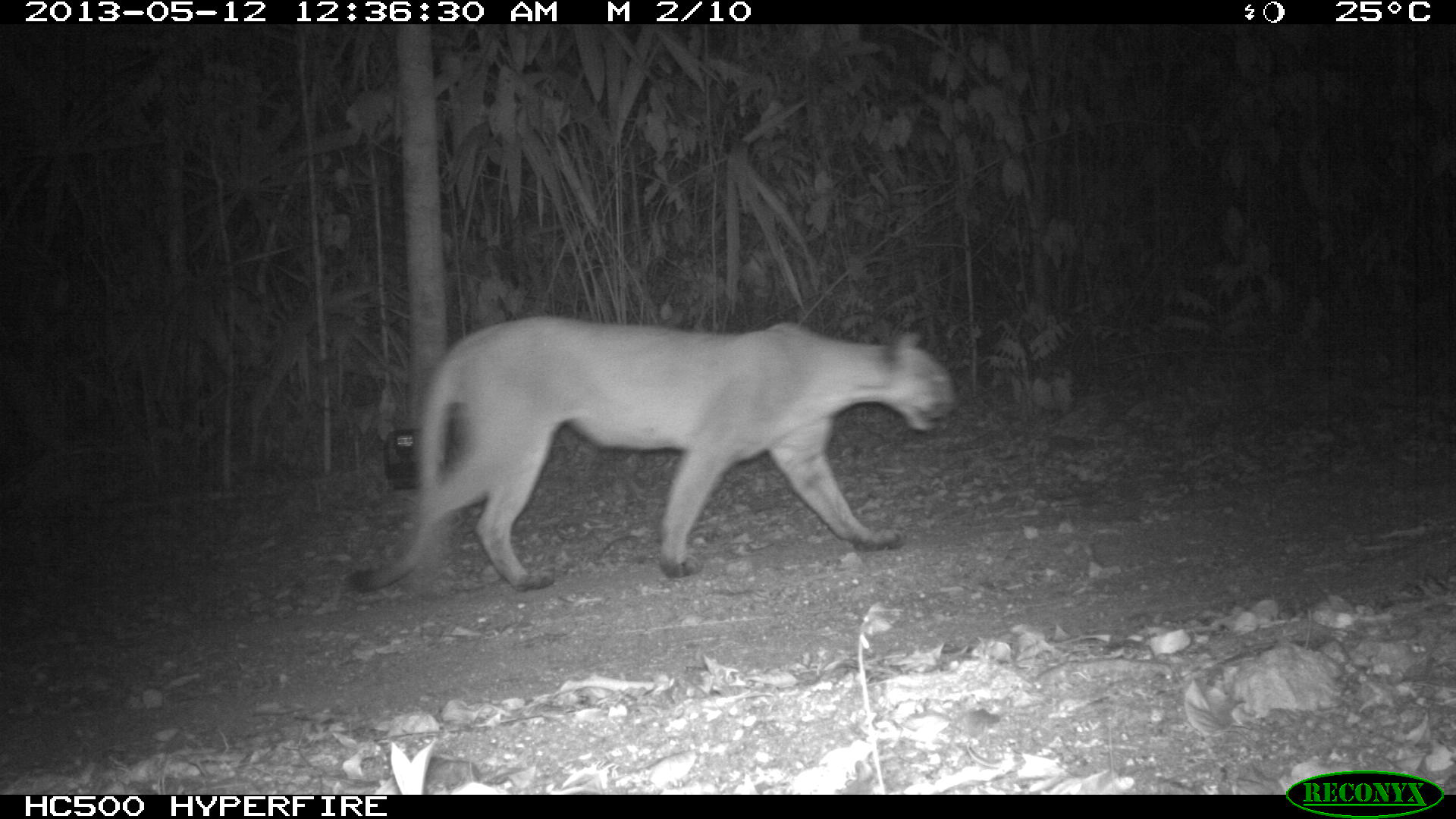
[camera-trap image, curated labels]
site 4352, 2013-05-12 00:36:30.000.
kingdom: Animalia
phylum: Chordata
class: Mammalia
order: Carnivora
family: Felidae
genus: Puma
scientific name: Puma concolor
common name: mountain lion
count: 1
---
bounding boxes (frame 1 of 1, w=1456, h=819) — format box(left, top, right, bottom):
puma concolor: box(343, 312, 958, 593)